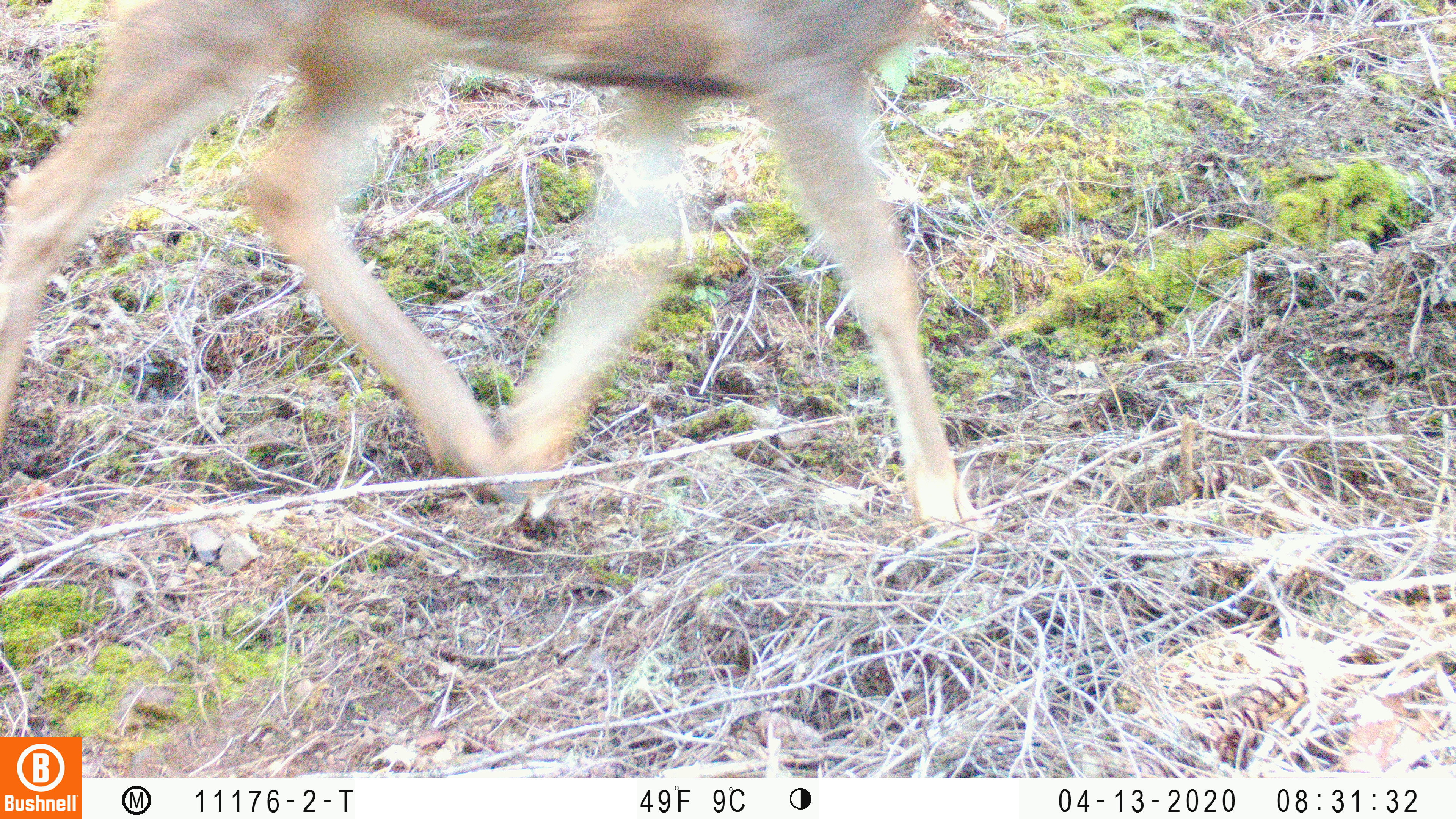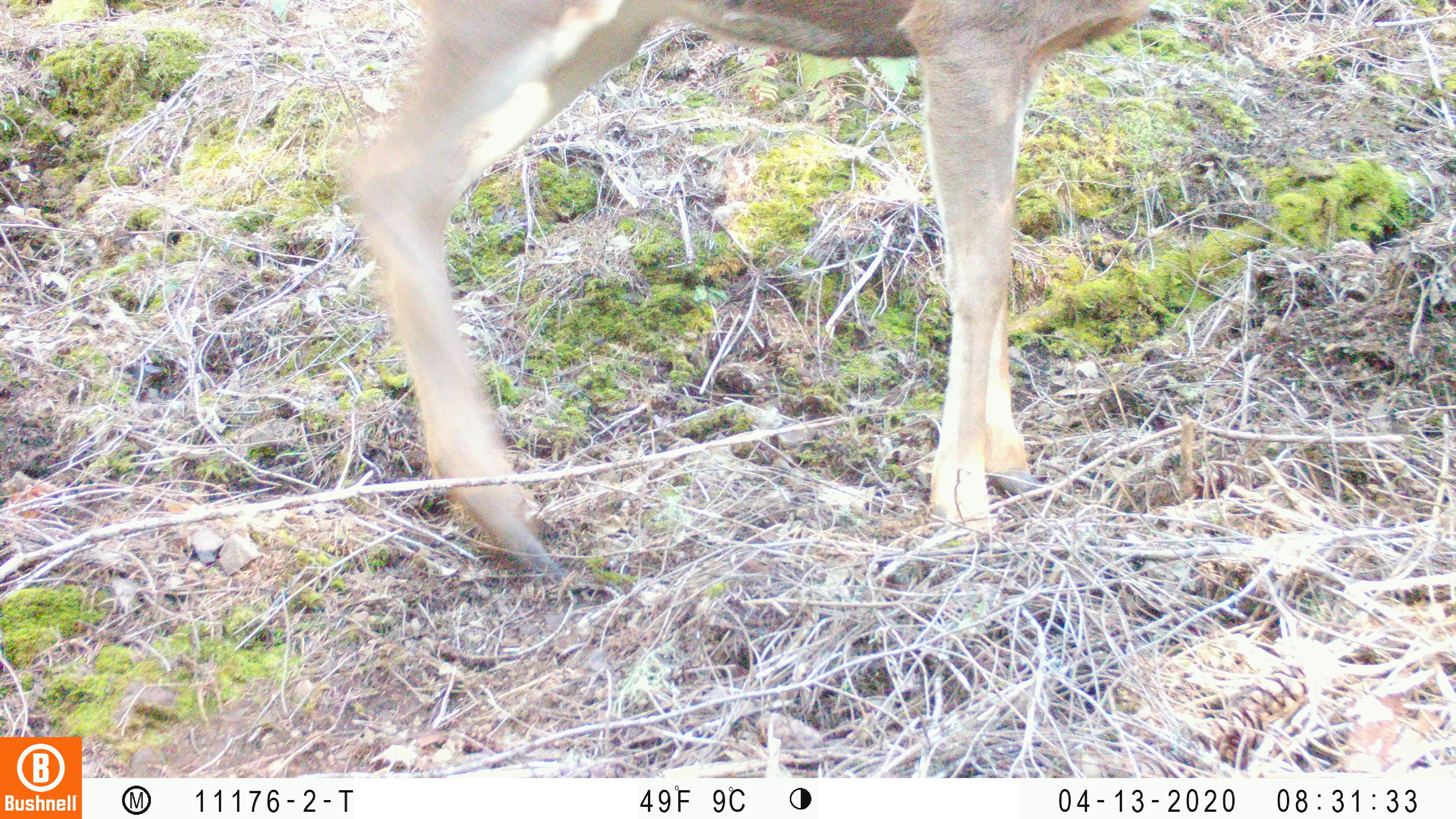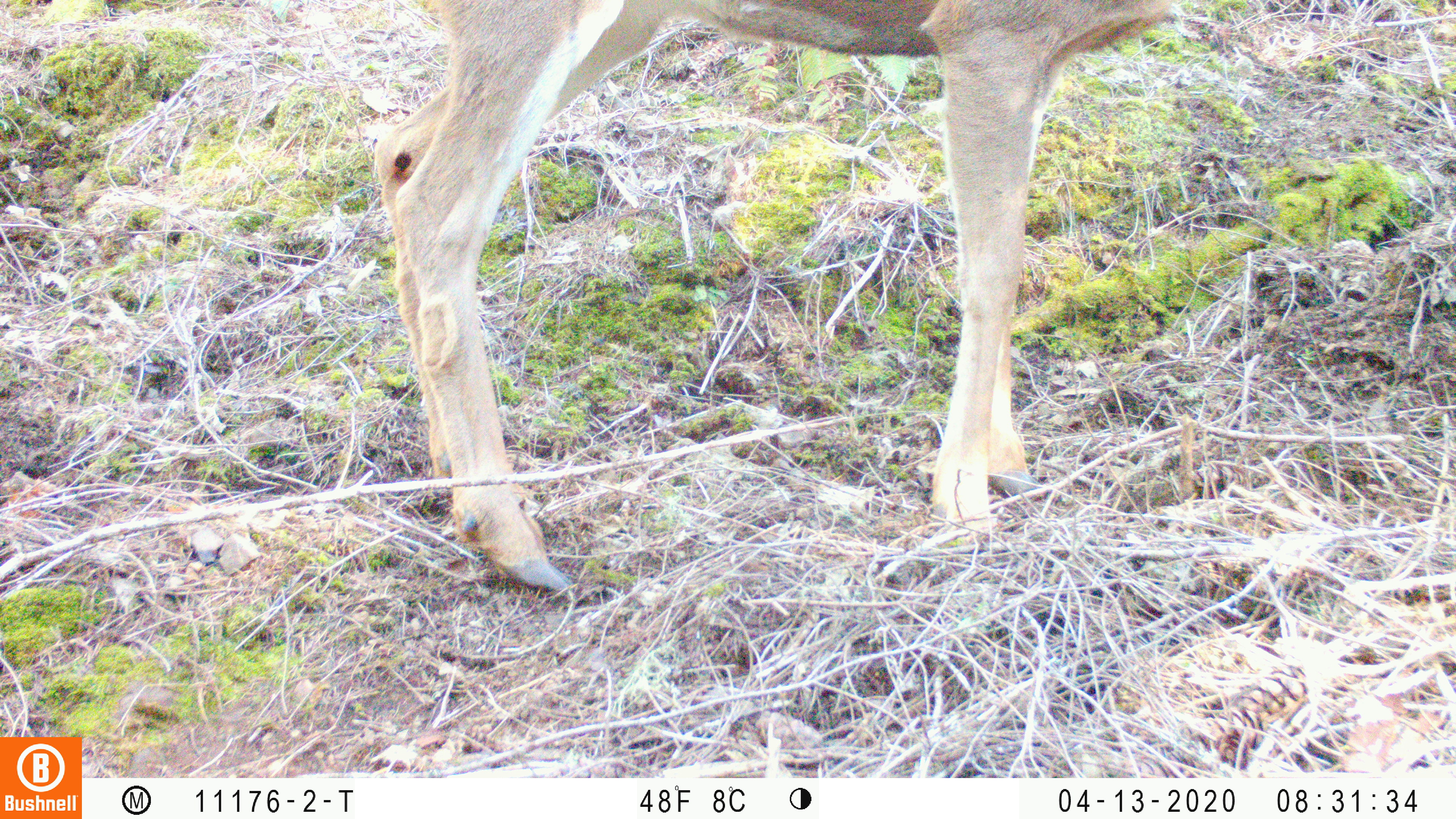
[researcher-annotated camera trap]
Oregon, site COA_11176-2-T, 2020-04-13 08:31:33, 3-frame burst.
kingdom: Animalia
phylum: Chordata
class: Mammalia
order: Artiodactyla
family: Cervidae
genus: Odocoileus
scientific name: Odocoileus hemionus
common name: black-tailed deer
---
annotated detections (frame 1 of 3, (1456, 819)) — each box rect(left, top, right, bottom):
black-tailed deer: rect(4, 0, 981, 523)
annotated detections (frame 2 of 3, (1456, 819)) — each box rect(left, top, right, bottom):
black-tailed deer: rect(338, 0, 1157, 584)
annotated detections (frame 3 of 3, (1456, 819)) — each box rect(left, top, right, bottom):
black-tailed deer: rect(366, 2, 1178, 594)